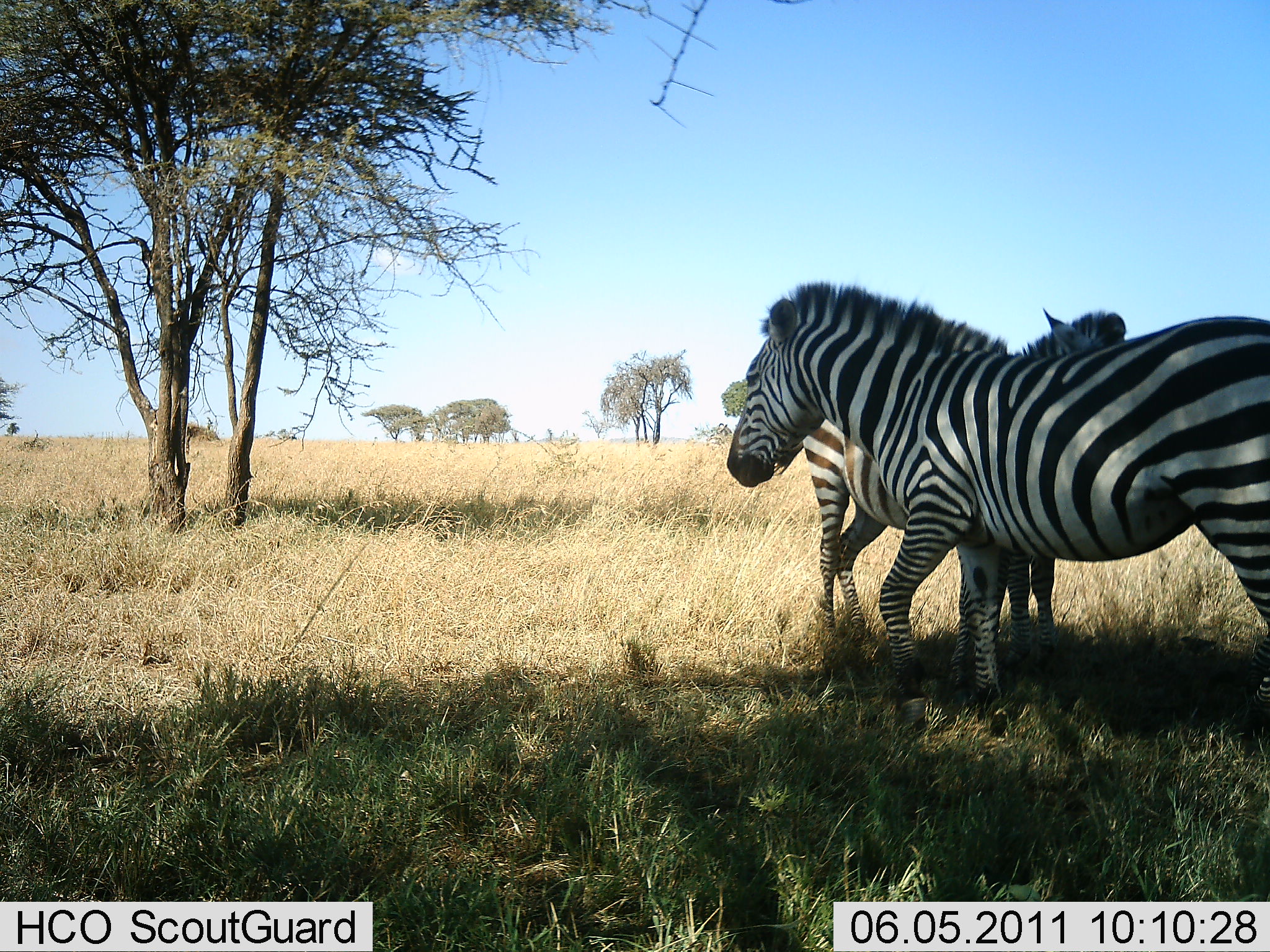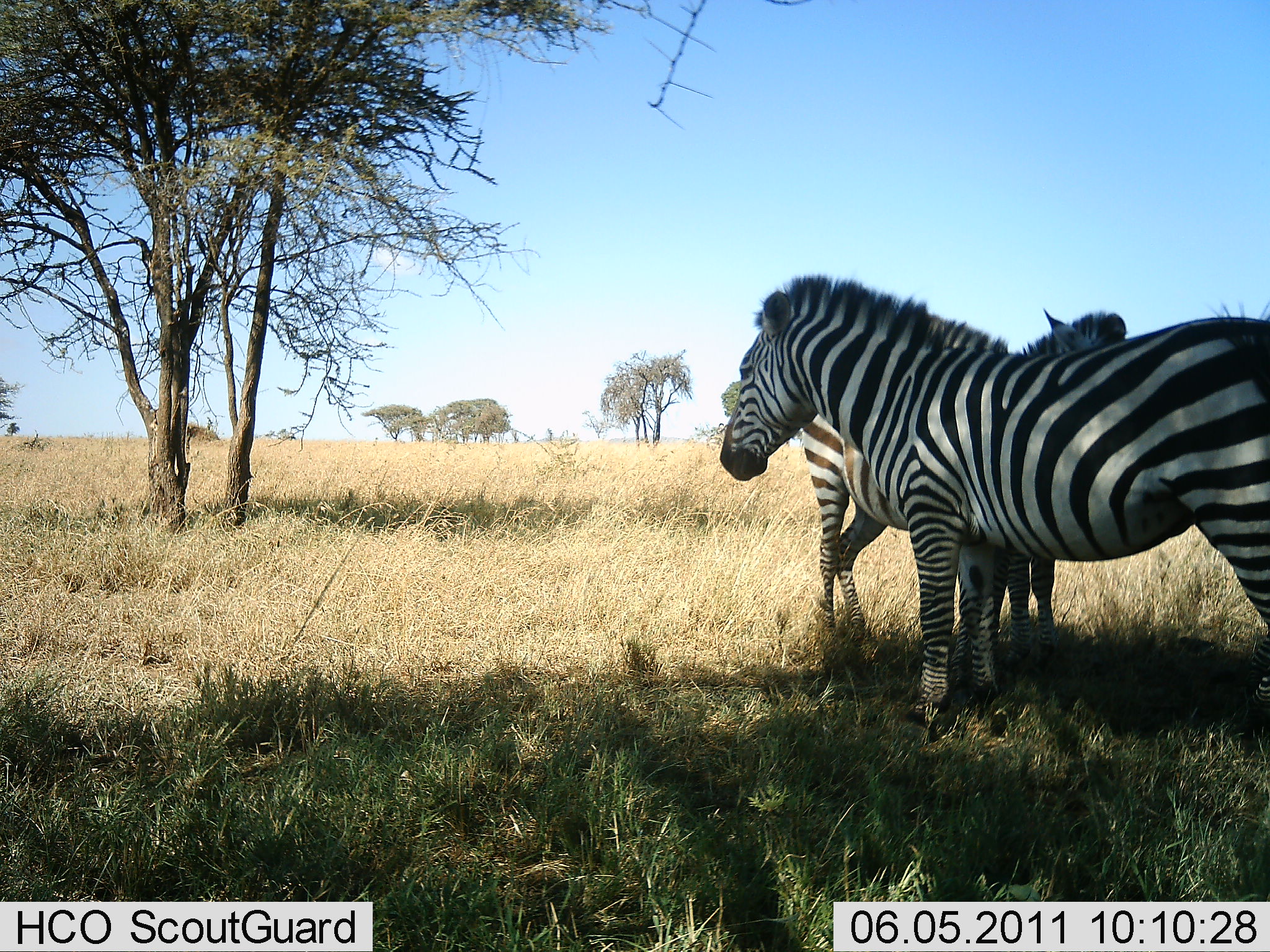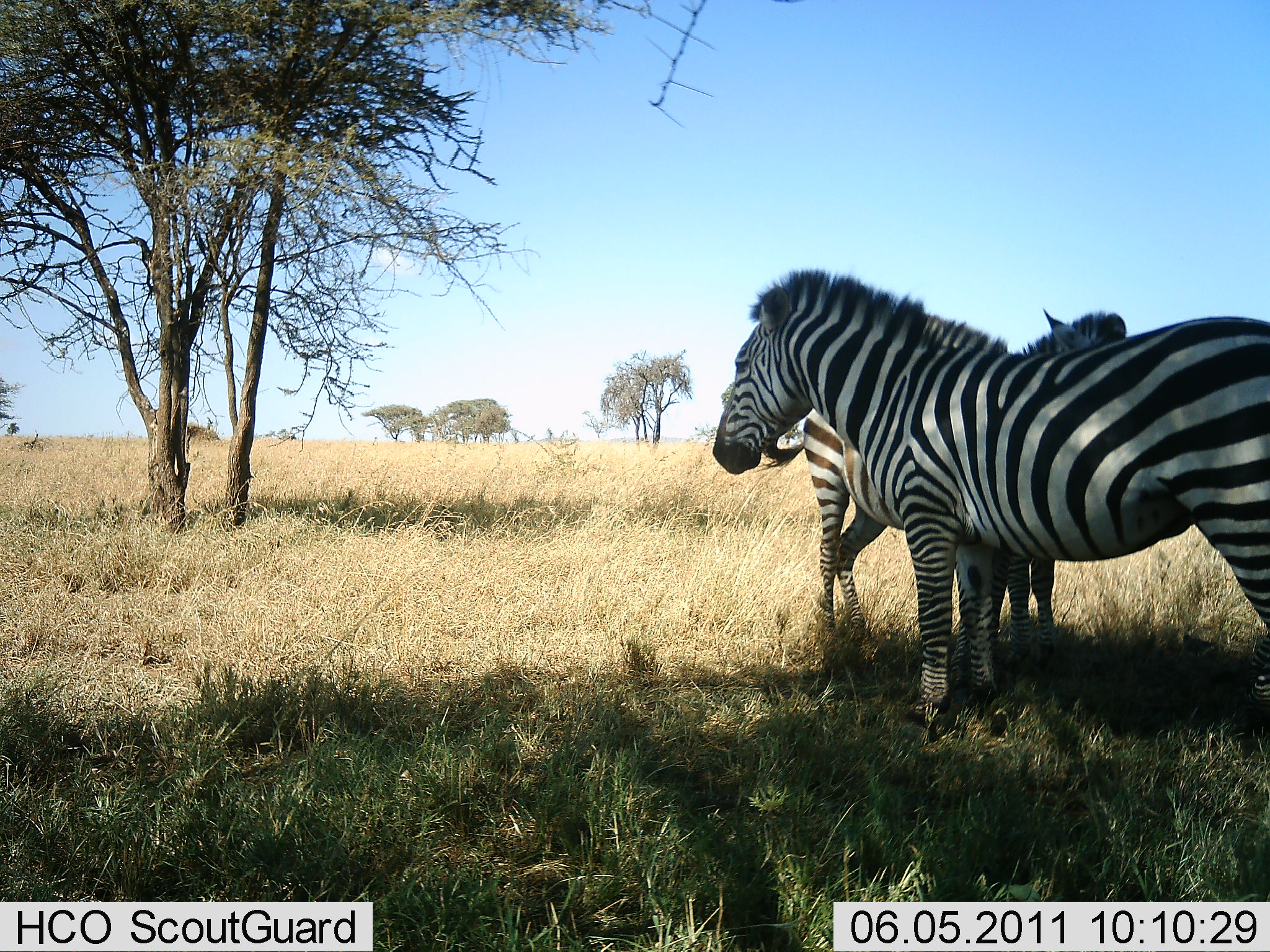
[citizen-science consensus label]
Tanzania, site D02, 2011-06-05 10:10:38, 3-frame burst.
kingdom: Animalia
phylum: Chordata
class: Mammalia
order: Perissodactyla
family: Equidae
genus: Equus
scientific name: Equus quagga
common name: plains zebra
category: zebra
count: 2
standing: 92%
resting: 0%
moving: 25%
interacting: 8%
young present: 0%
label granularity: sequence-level